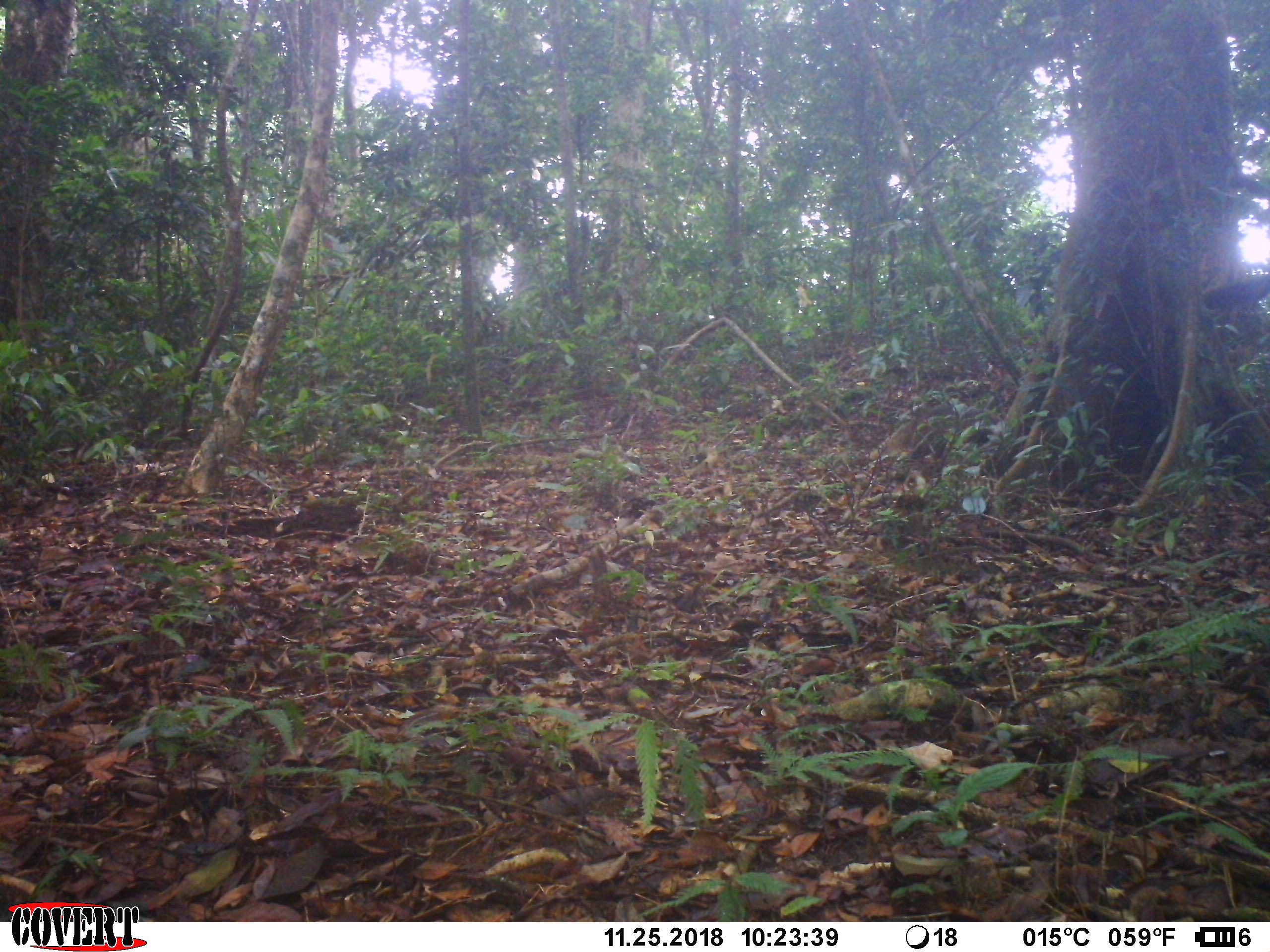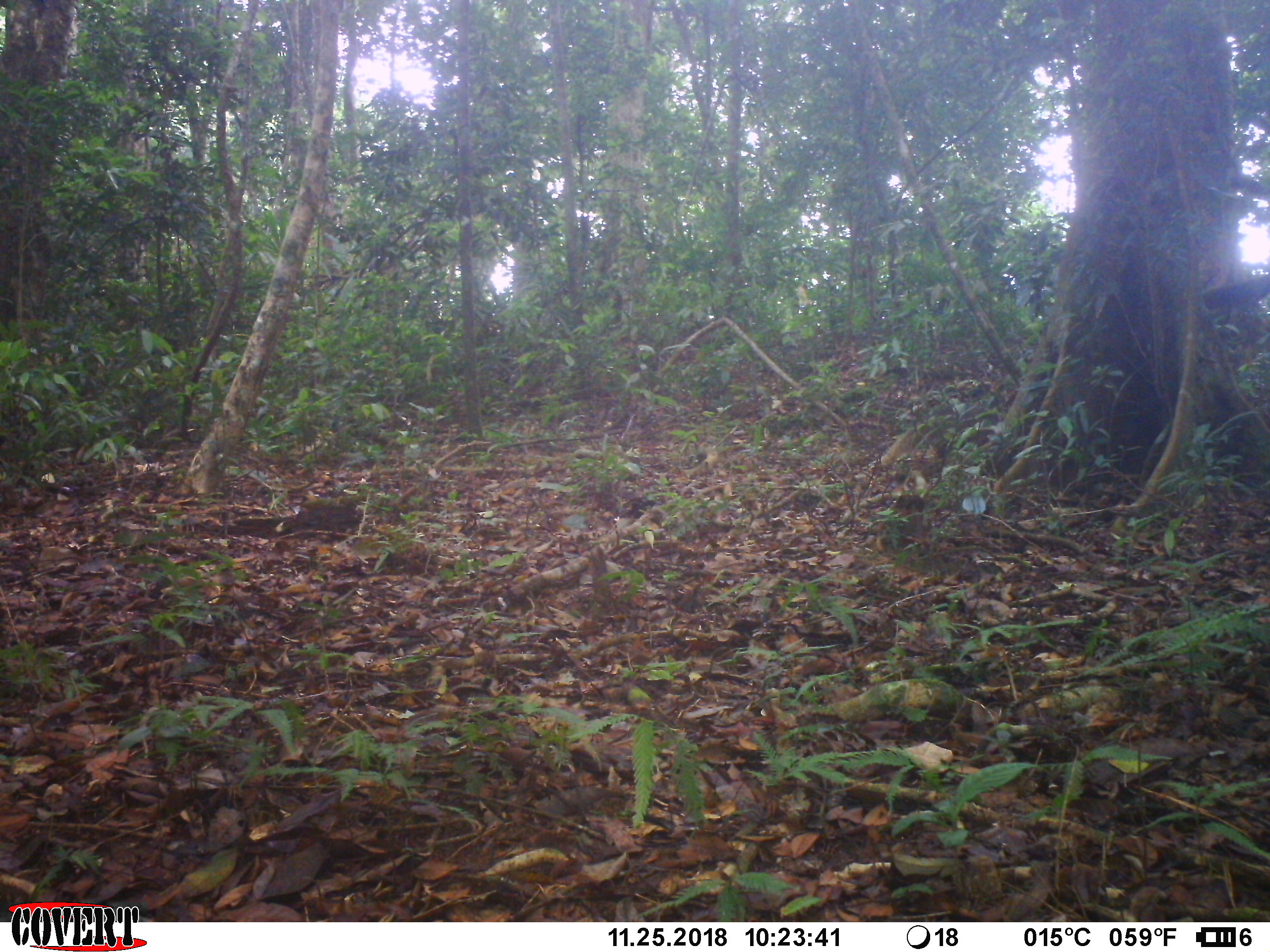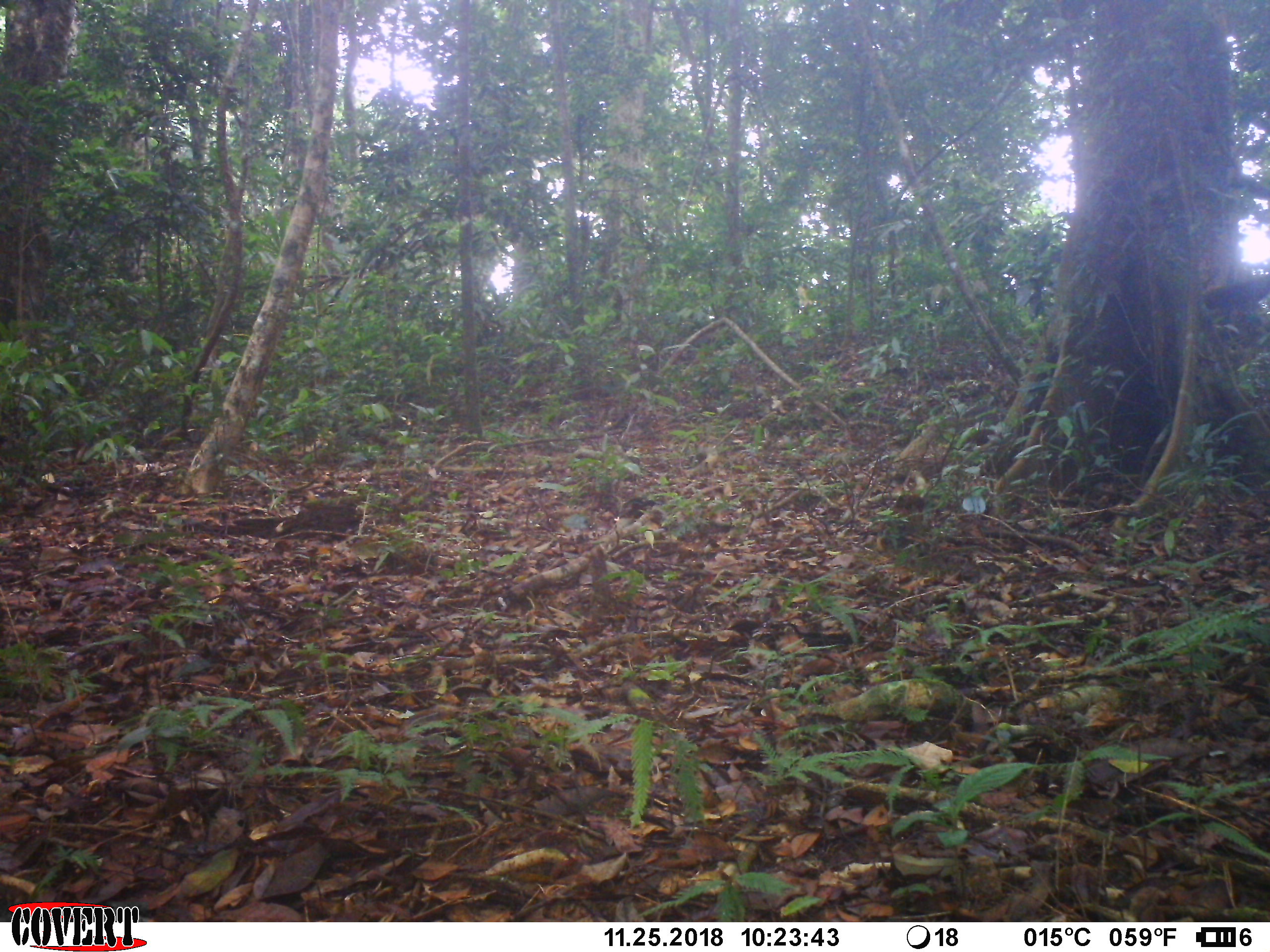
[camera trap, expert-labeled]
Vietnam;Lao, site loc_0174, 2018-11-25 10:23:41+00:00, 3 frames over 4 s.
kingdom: Animalia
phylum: Chordata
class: Mammalia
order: Carnivora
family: Herpestidae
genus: Urva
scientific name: Urva urva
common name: crab-eating mongoose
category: crab eating mongoose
Crab eating mongoose (crab-eating mongoose) (Urva urva). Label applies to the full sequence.